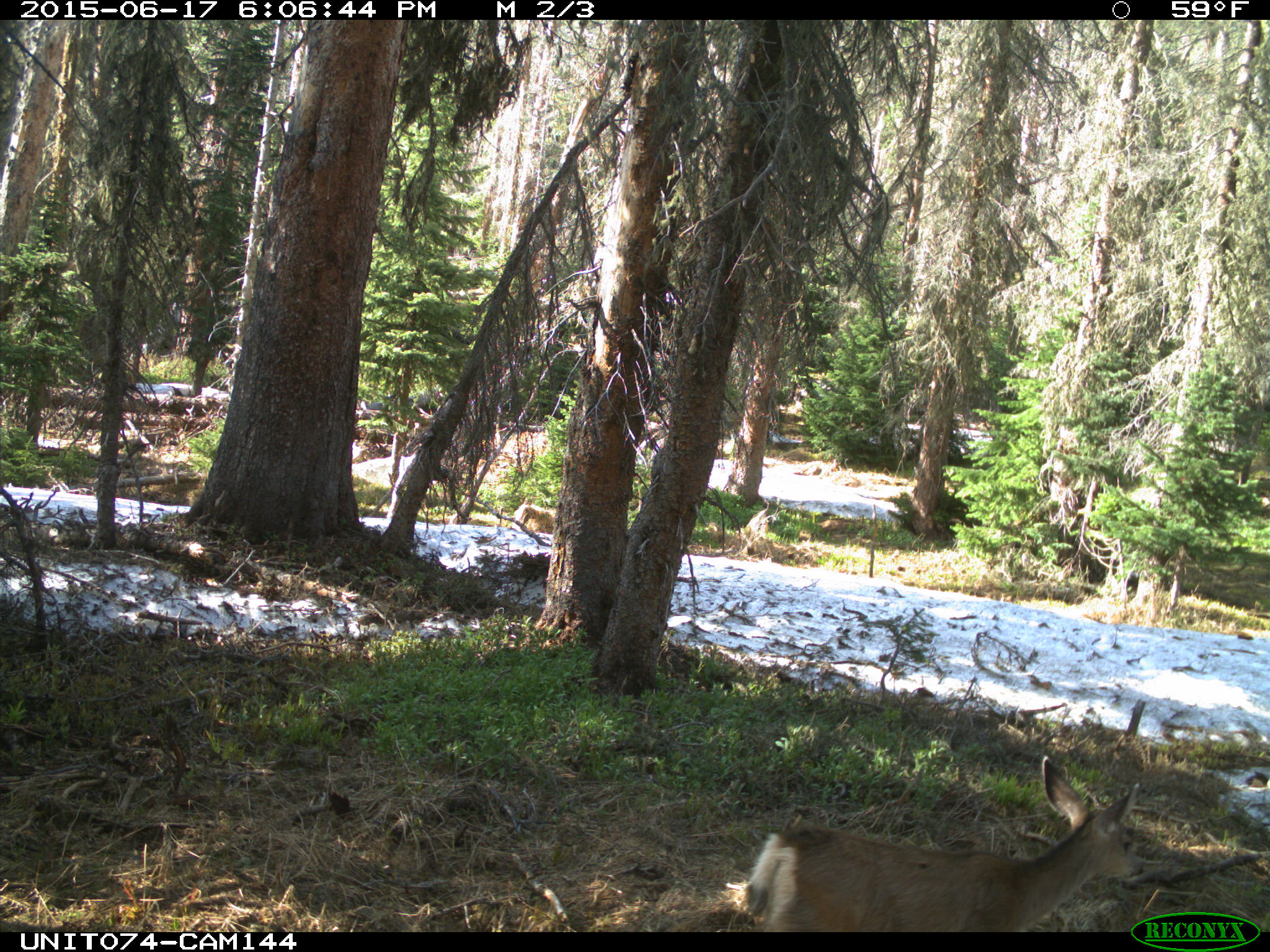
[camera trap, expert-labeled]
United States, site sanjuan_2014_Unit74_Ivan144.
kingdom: Animalia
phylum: Chordata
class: Mammalia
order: Artiodactyla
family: Cervidae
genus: Odocoileus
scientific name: Odocoileus hemionus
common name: mule deer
Odocoileus hemionus (mule deer).